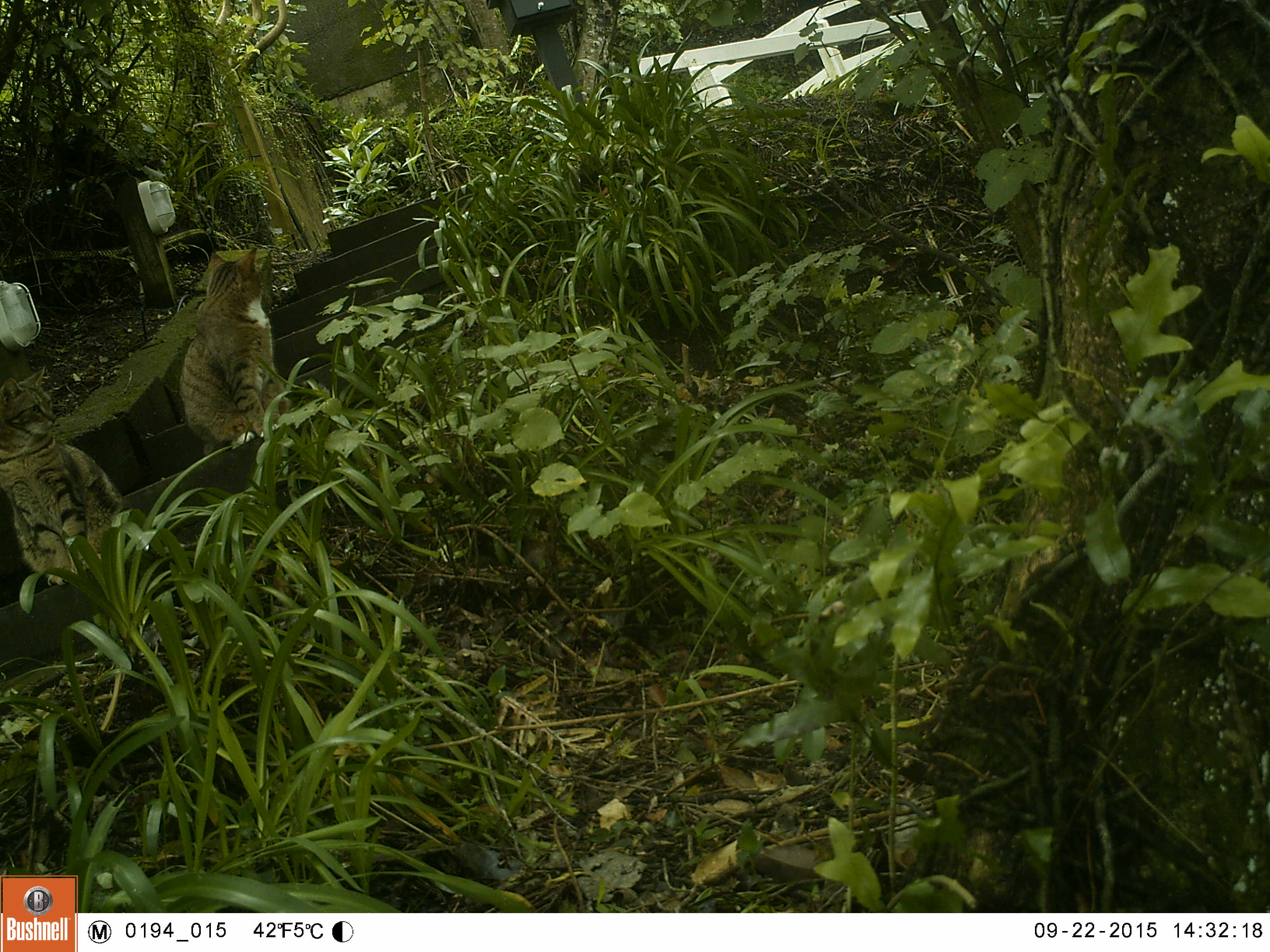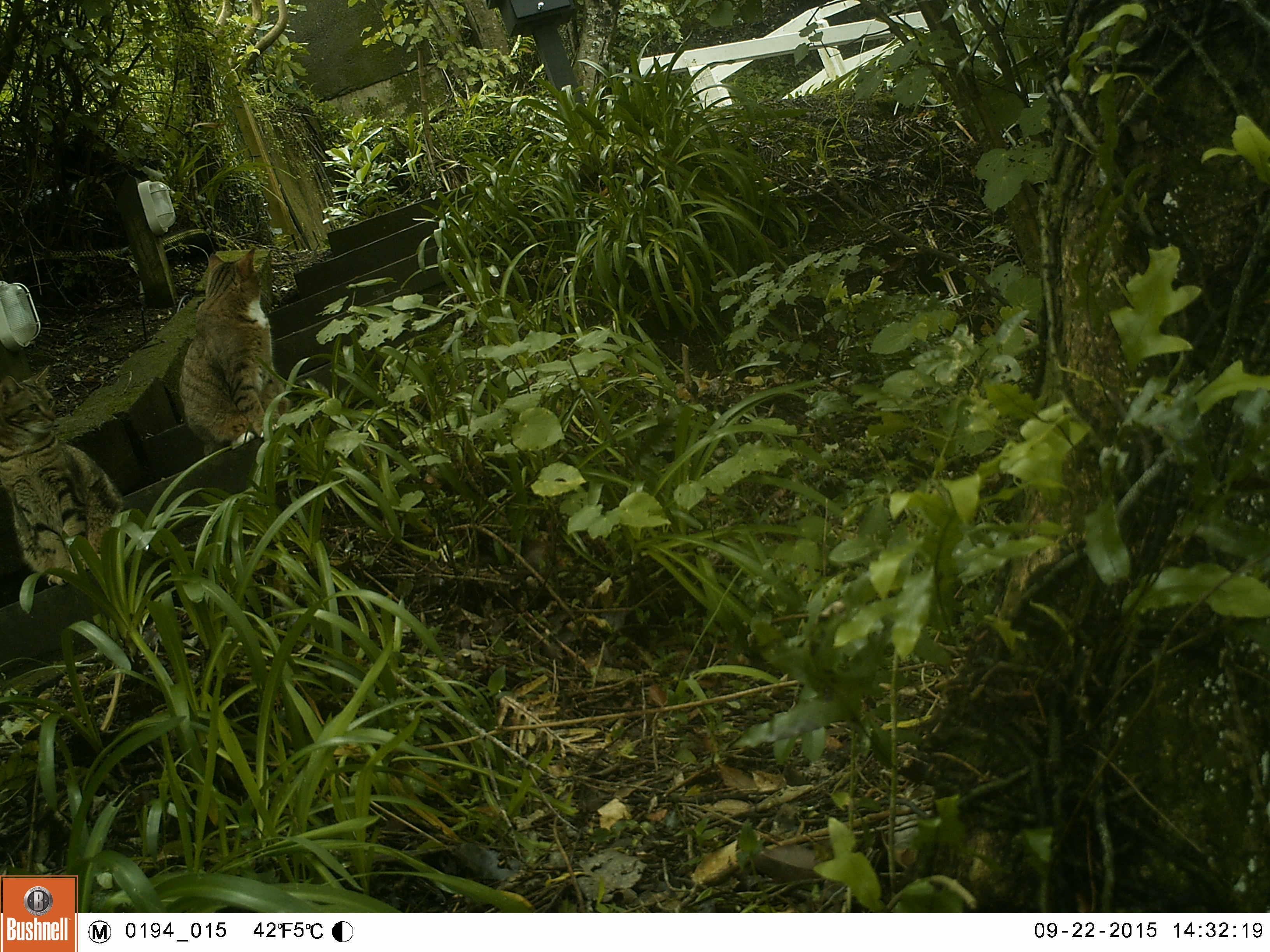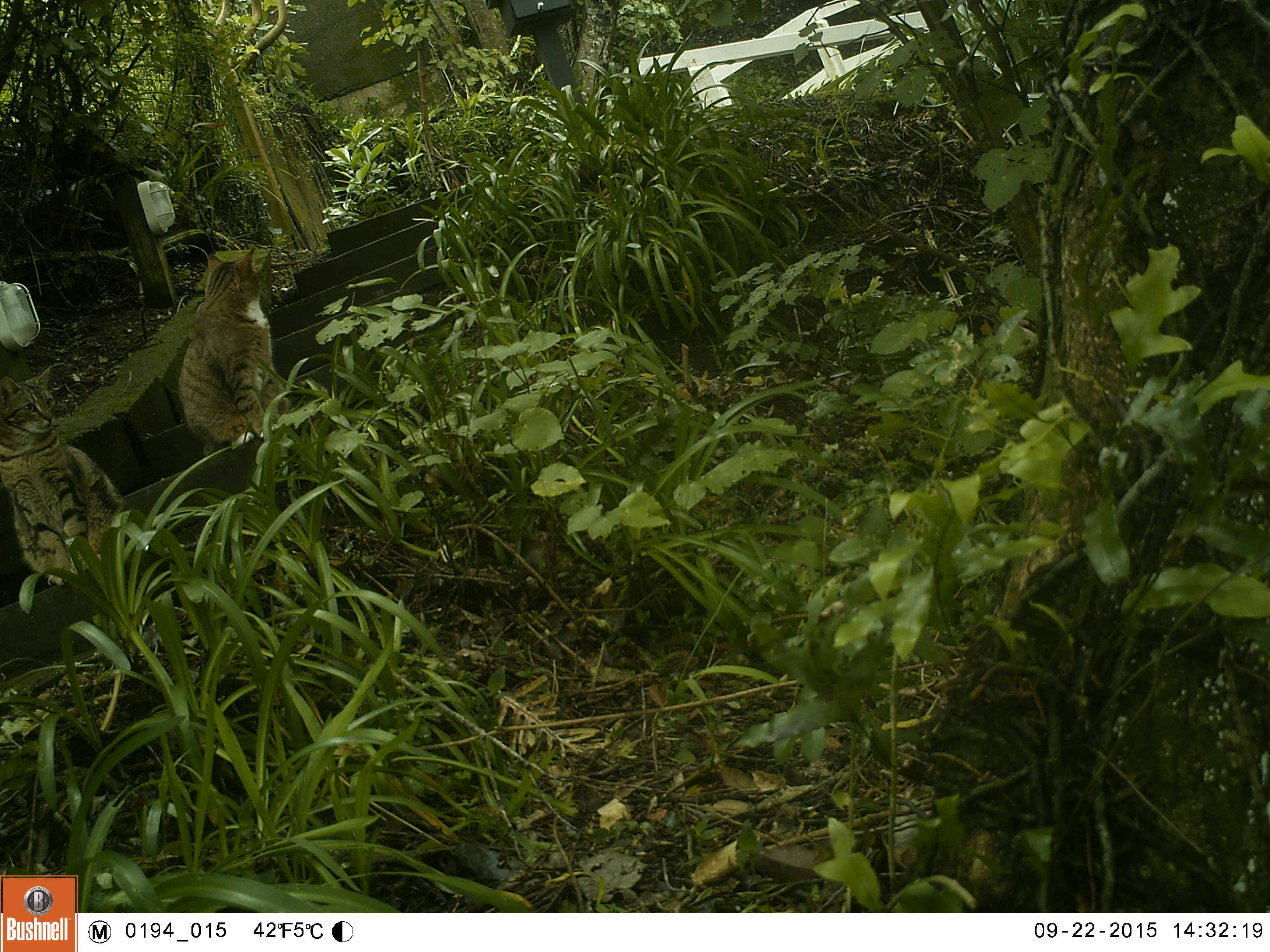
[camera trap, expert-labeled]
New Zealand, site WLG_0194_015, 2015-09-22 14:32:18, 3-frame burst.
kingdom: Animalia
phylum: Chordata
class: Mammalia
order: Carnivora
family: Felidae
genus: Felis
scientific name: Felis catus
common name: domestic cat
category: cat